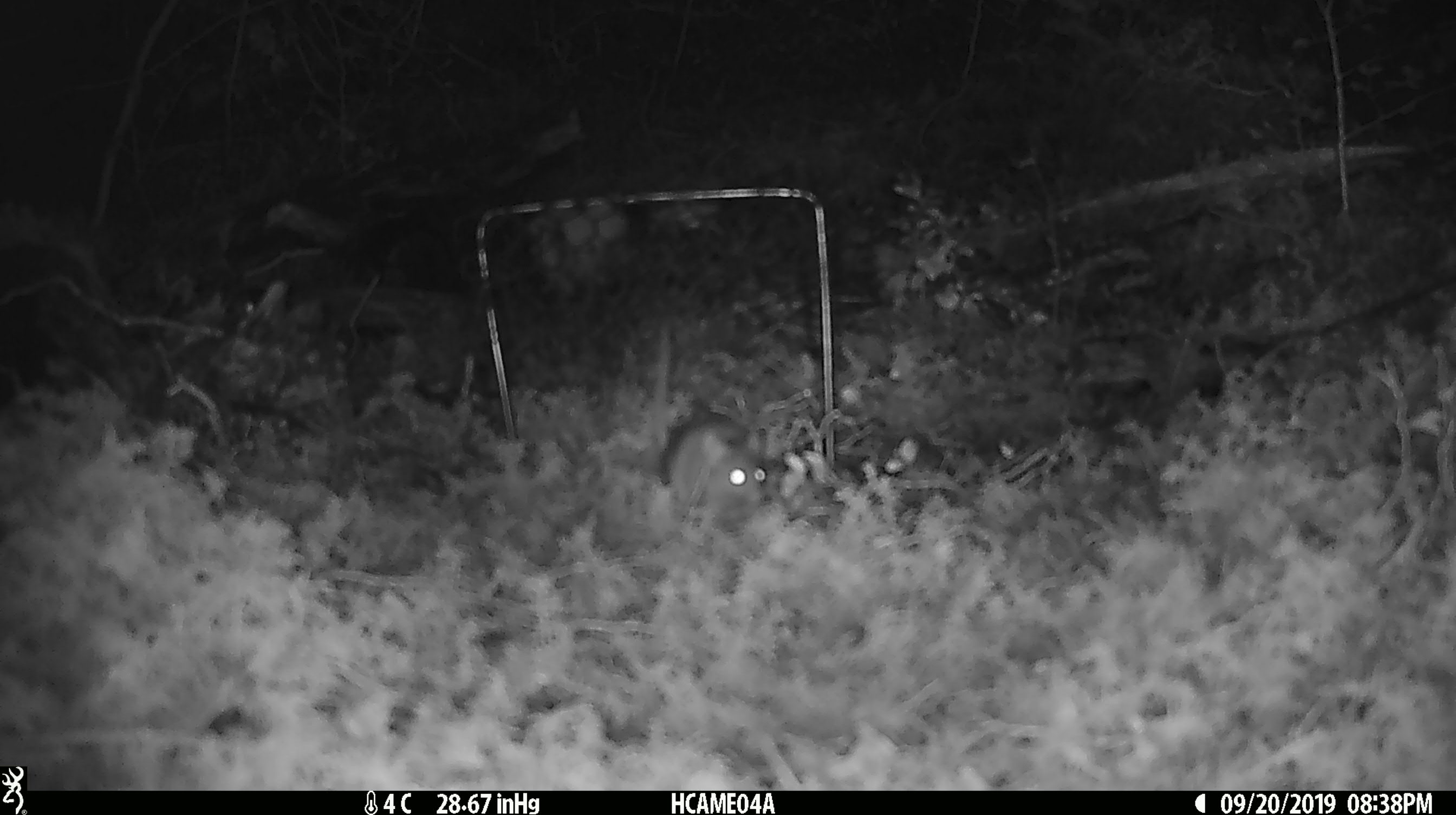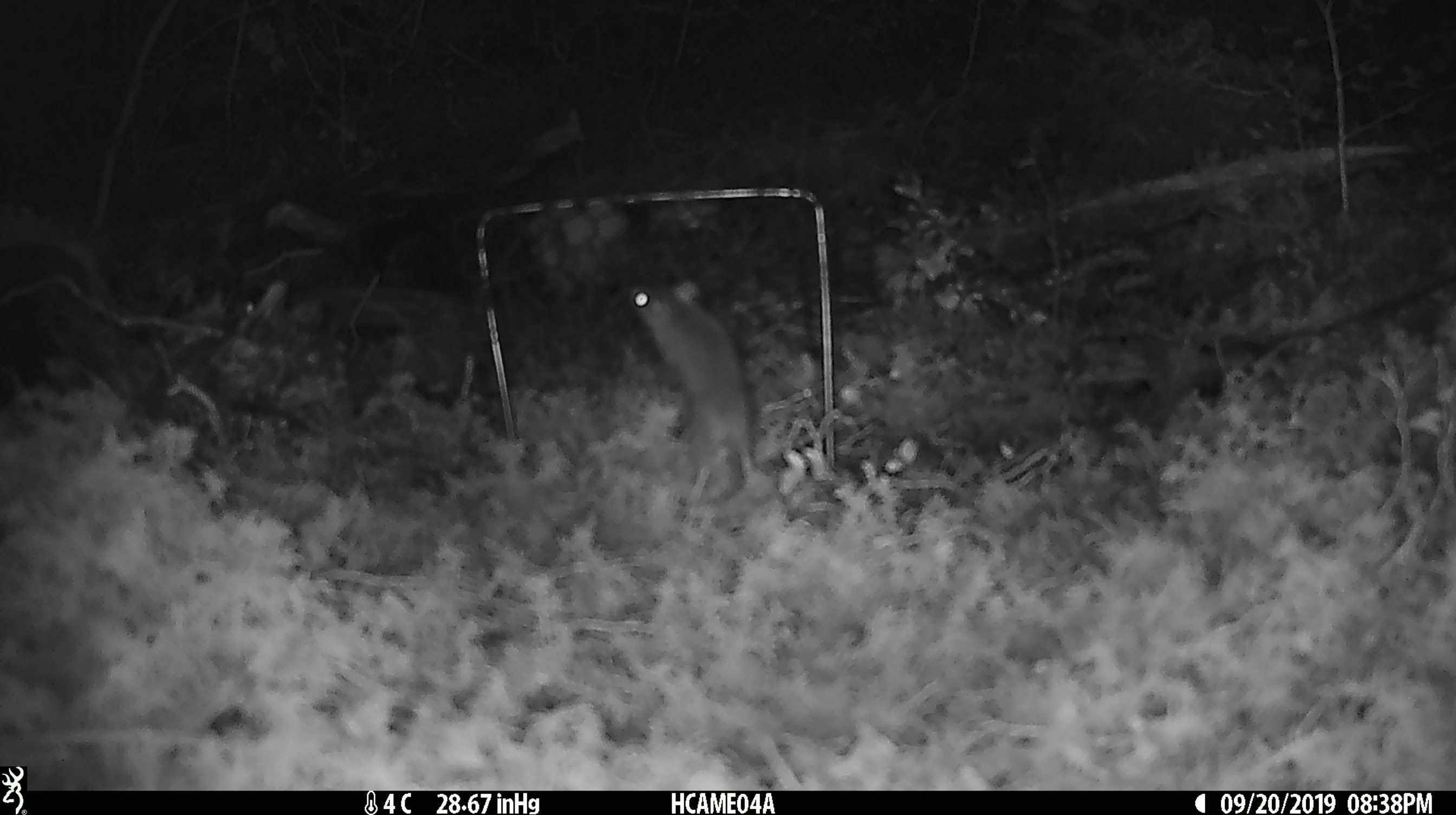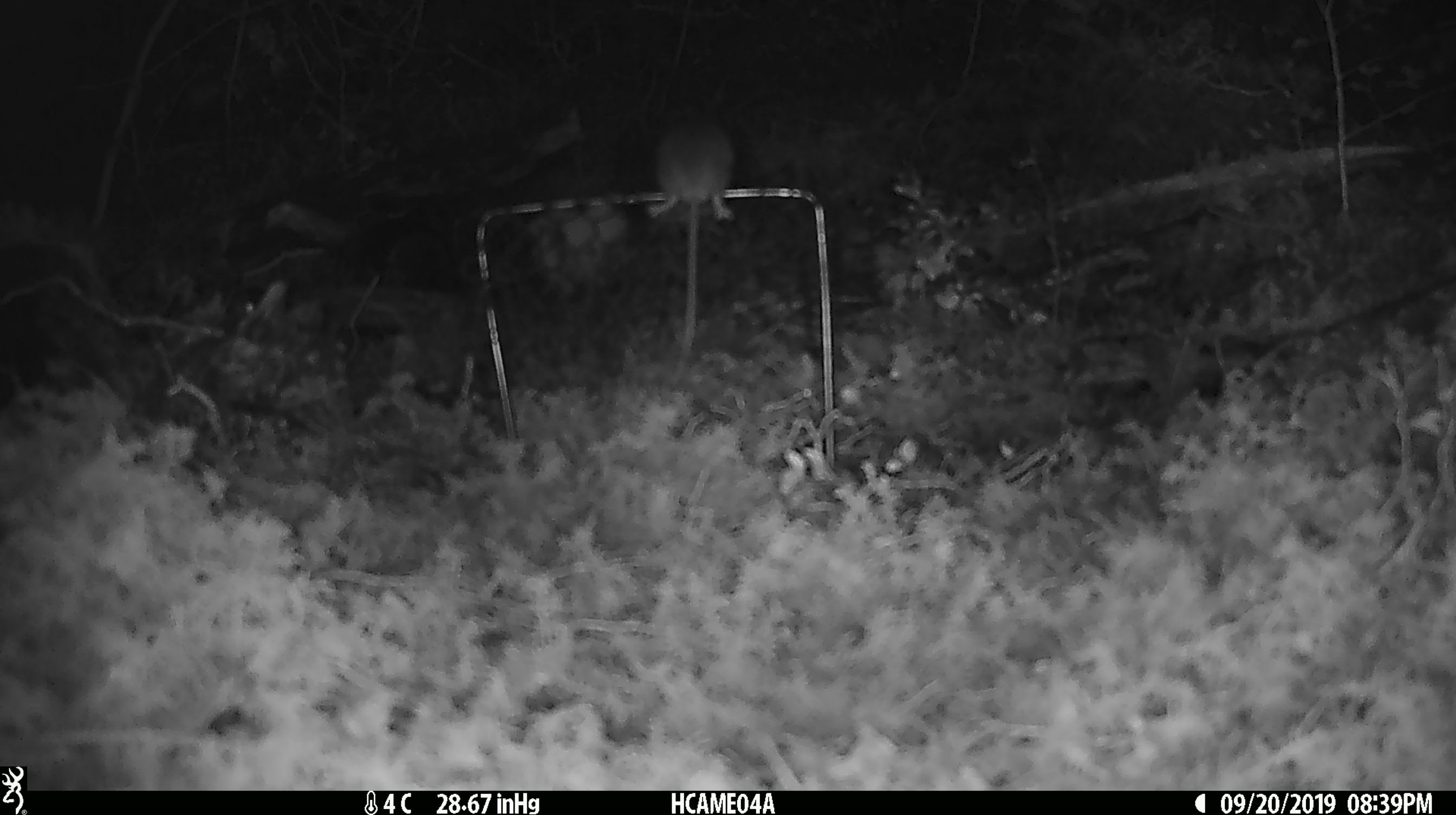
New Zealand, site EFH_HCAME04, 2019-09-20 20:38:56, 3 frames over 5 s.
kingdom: Animalia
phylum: Chordata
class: Mammalia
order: Rodentia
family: Muridae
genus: Mus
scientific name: Mus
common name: mouse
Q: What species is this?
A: Mouse (Mus).